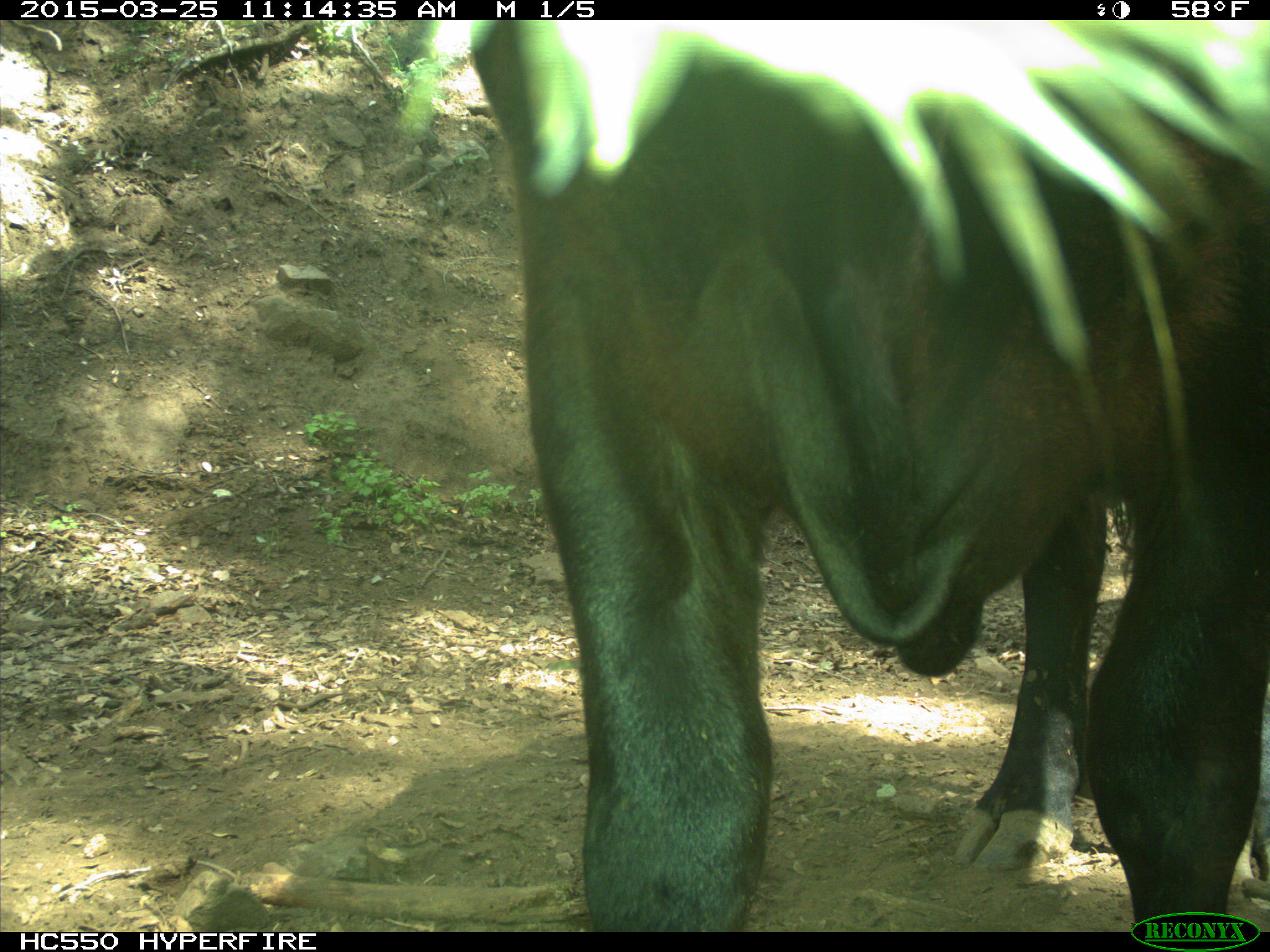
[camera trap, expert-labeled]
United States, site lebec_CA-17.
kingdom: Animalia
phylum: Chordata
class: Mammalia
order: Artiodactyla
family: Bovidae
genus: Bos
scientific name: Bos taurus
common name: domestic cow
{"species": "Bos taurus (domestic cow)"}